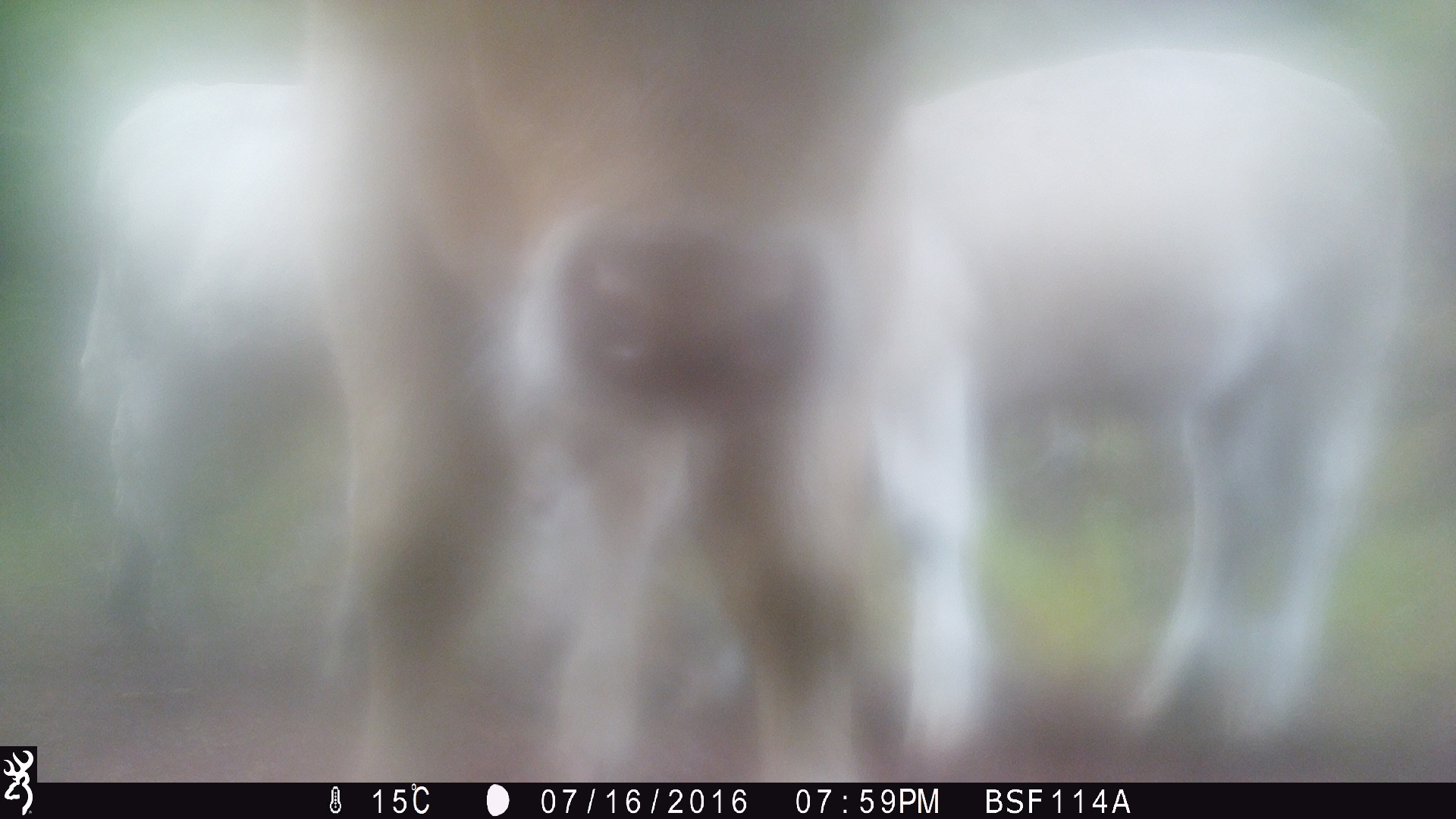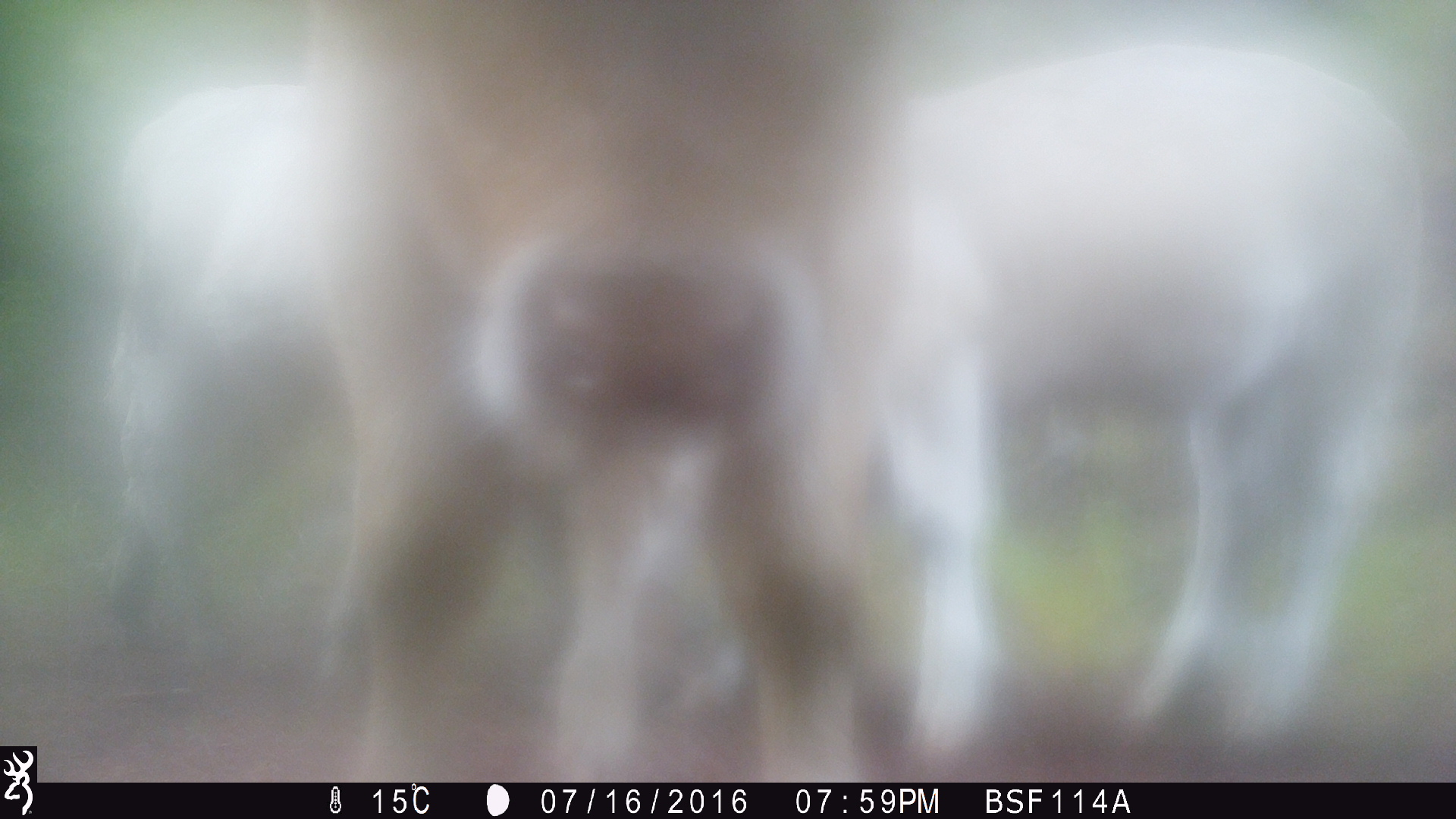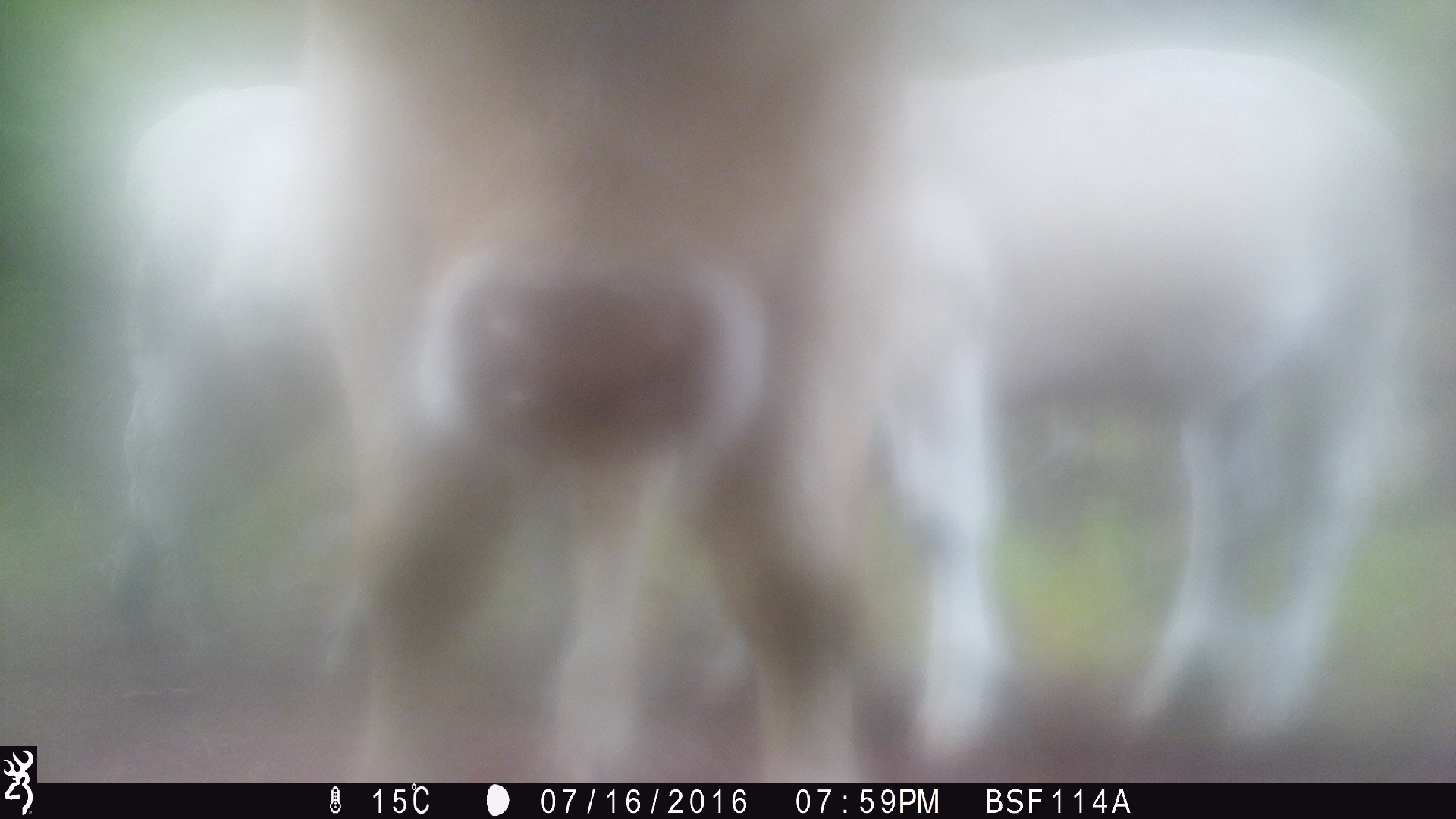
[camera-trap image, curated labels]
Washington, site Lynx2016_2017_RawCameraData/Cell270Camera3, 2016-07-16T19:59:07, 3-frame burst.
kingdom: Animalia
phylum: Chordata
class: Mammalia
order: Artiodactyla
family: Bovidae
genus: Bos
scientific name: Bos taurus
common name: domestic cattle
Domestic cattle (Bos taurus). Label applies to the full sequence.